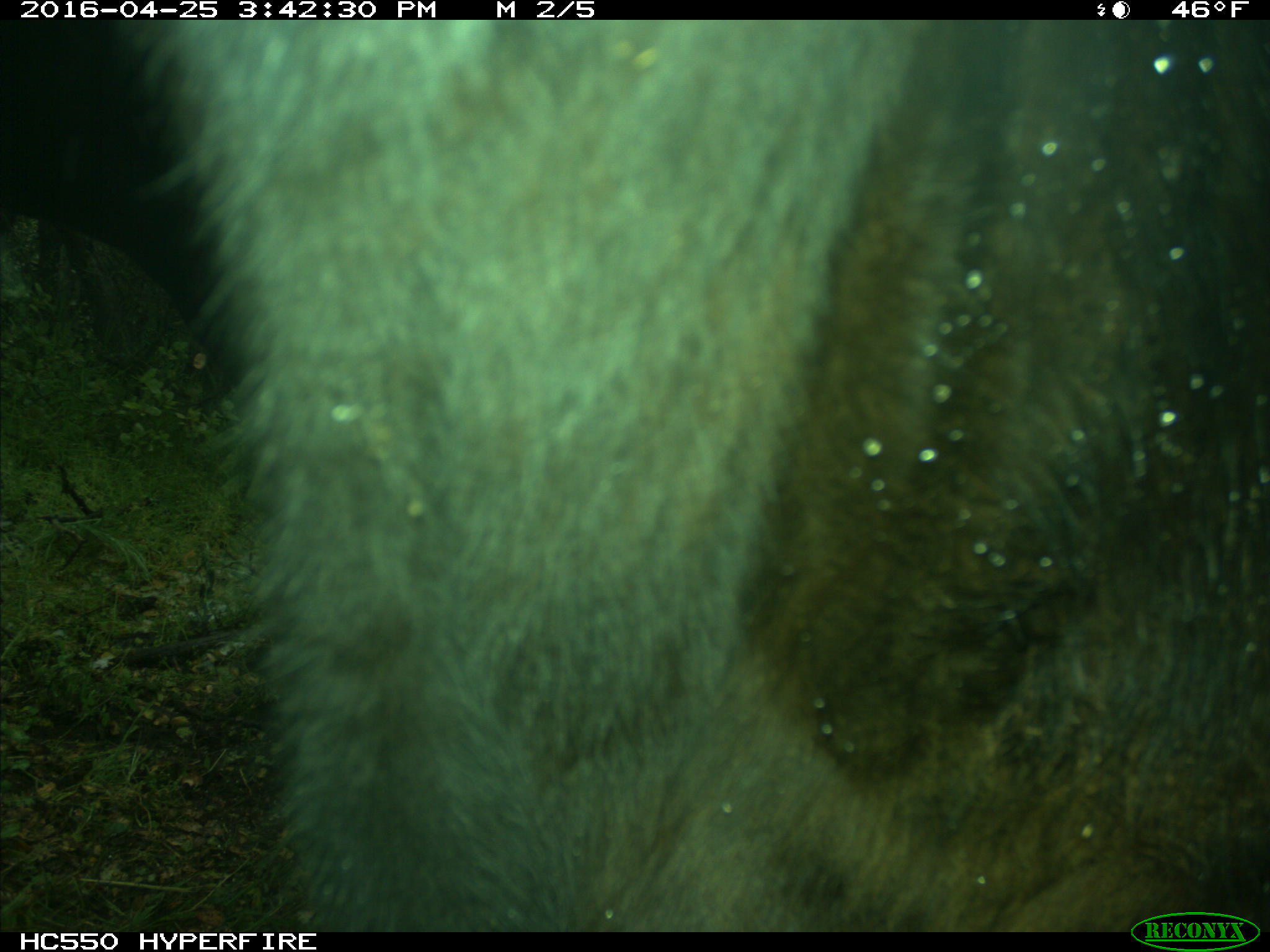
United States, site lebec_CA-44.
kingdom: Animalia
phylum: Chordata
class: Mammalia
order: Artiodactyla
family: Bovidae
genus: Bos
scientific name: Bos taurus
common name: domestic cow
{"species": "Bos taurus (domestic cow)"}